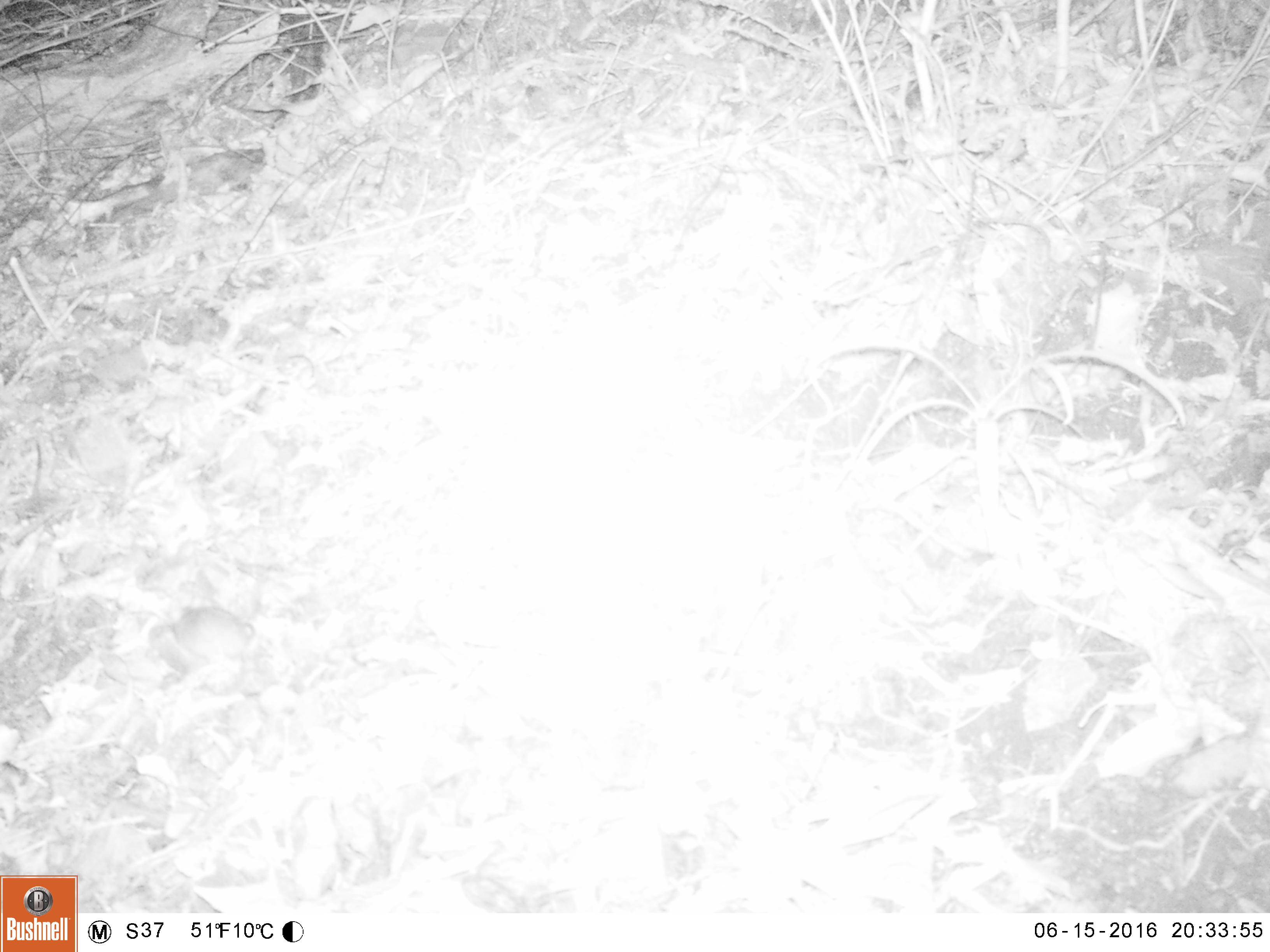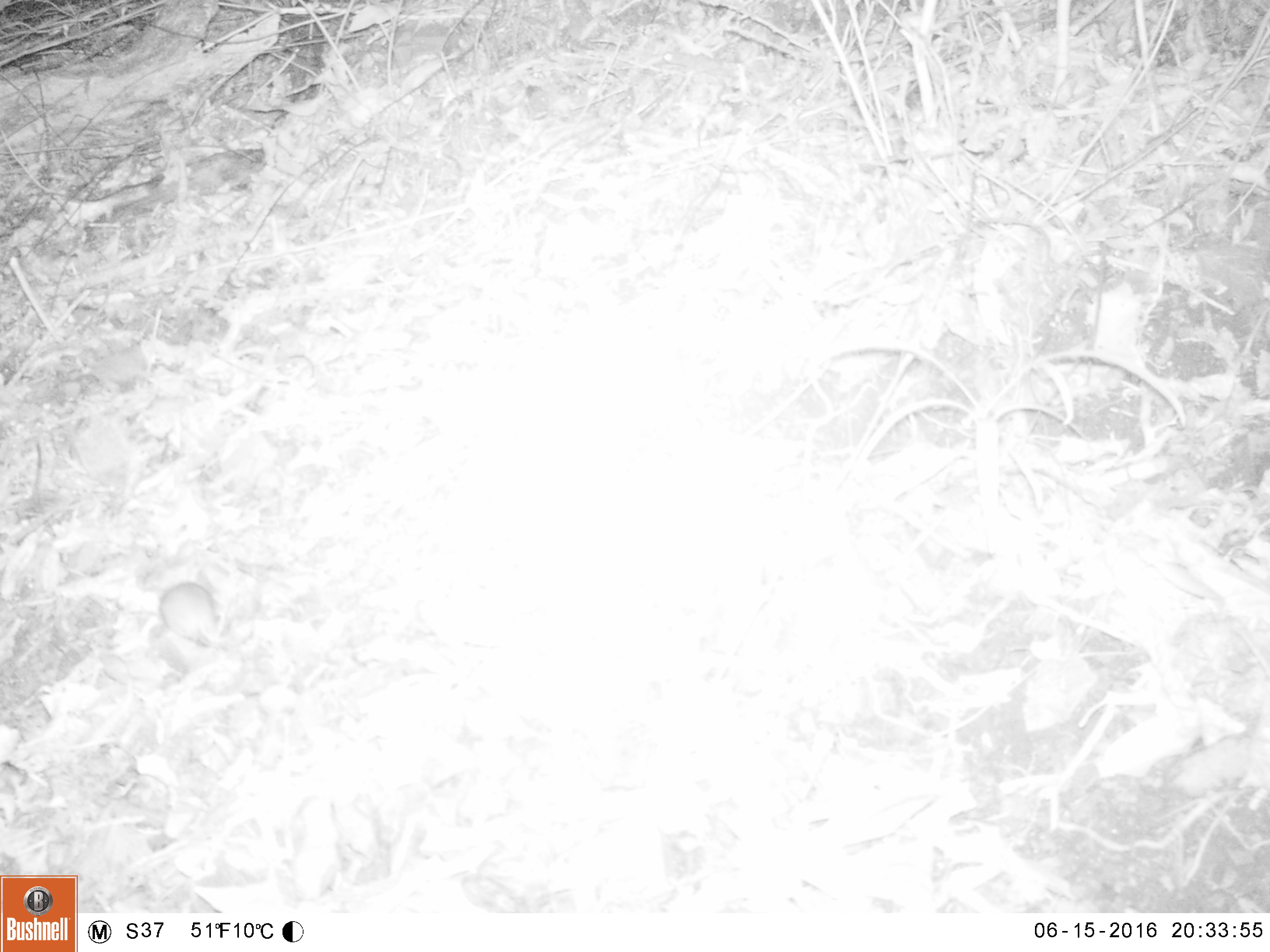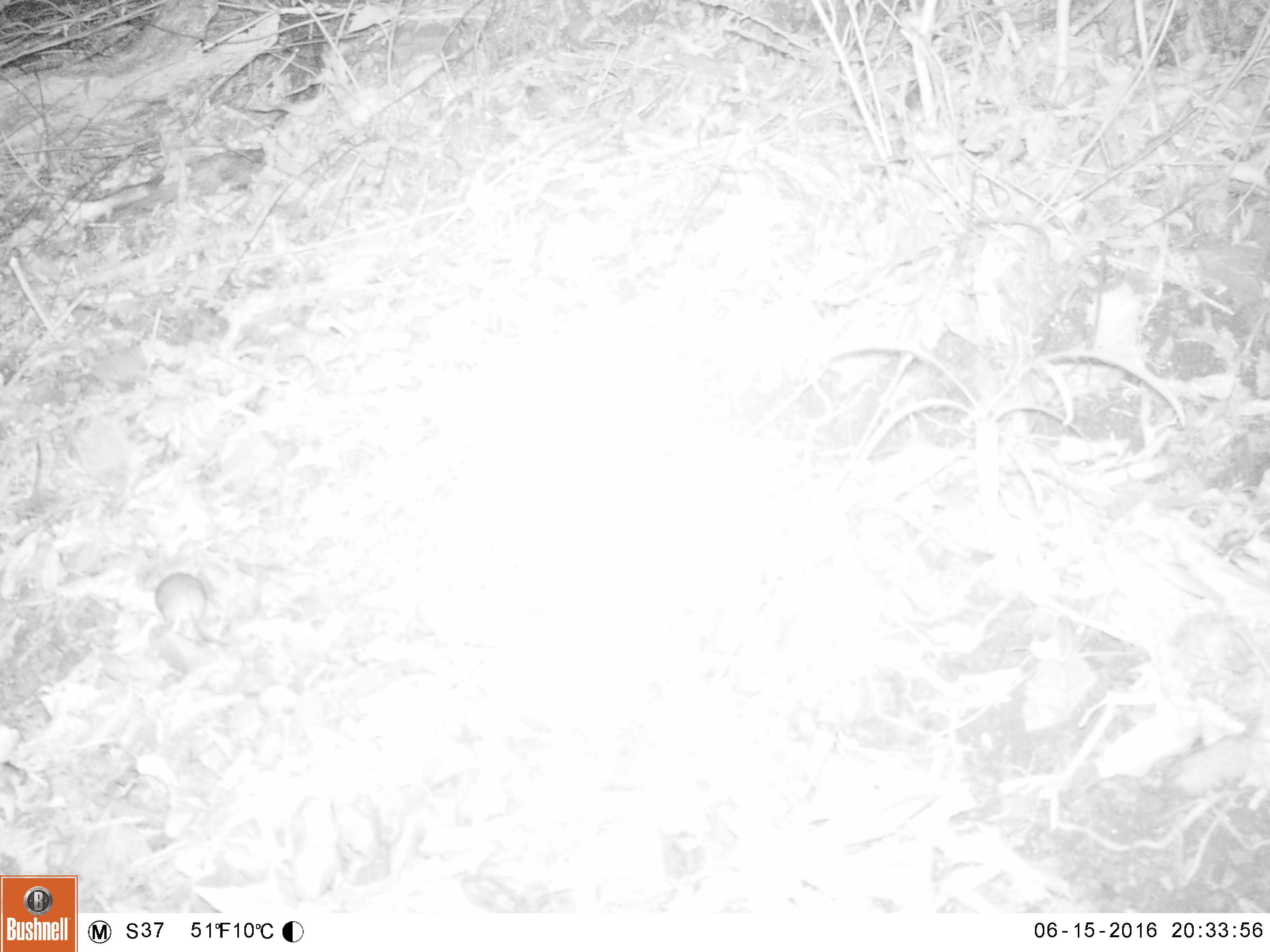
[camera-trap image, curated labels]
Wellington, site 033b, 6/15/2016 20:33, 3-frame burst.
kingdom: Animalia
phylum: Chordata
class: Mammalia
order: Rodentia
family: Muridae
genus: Rattus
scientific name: Rattus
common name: rat